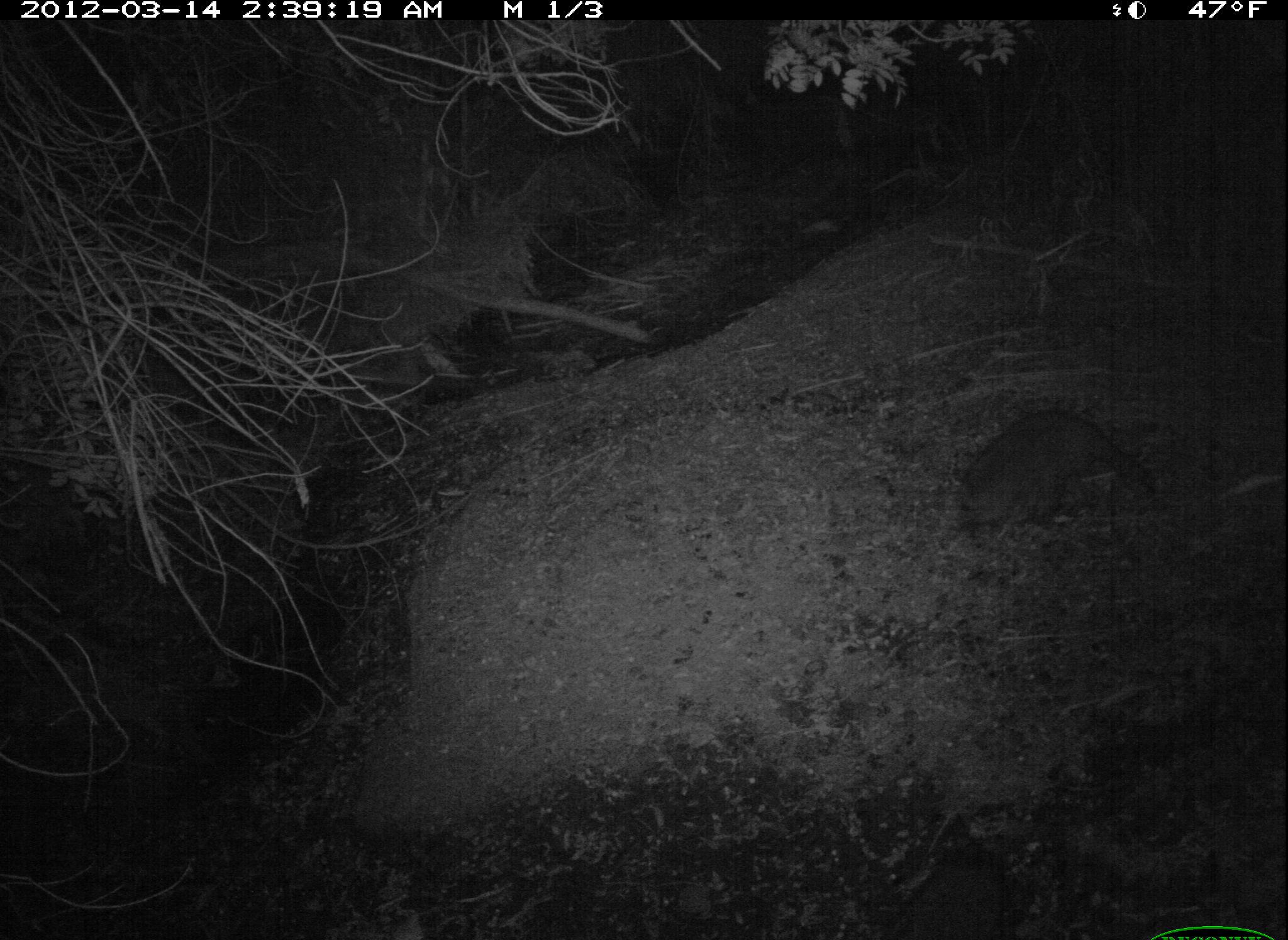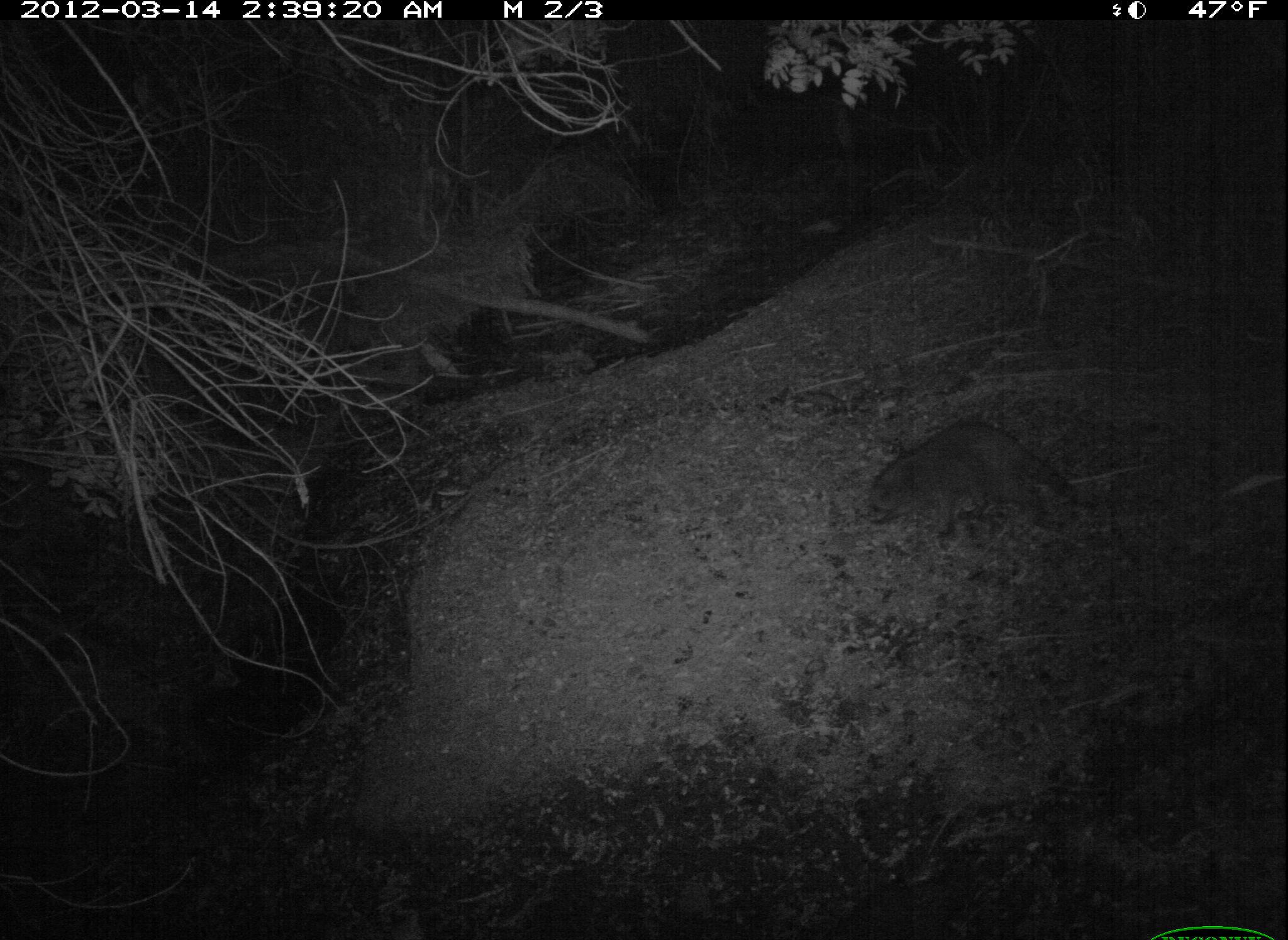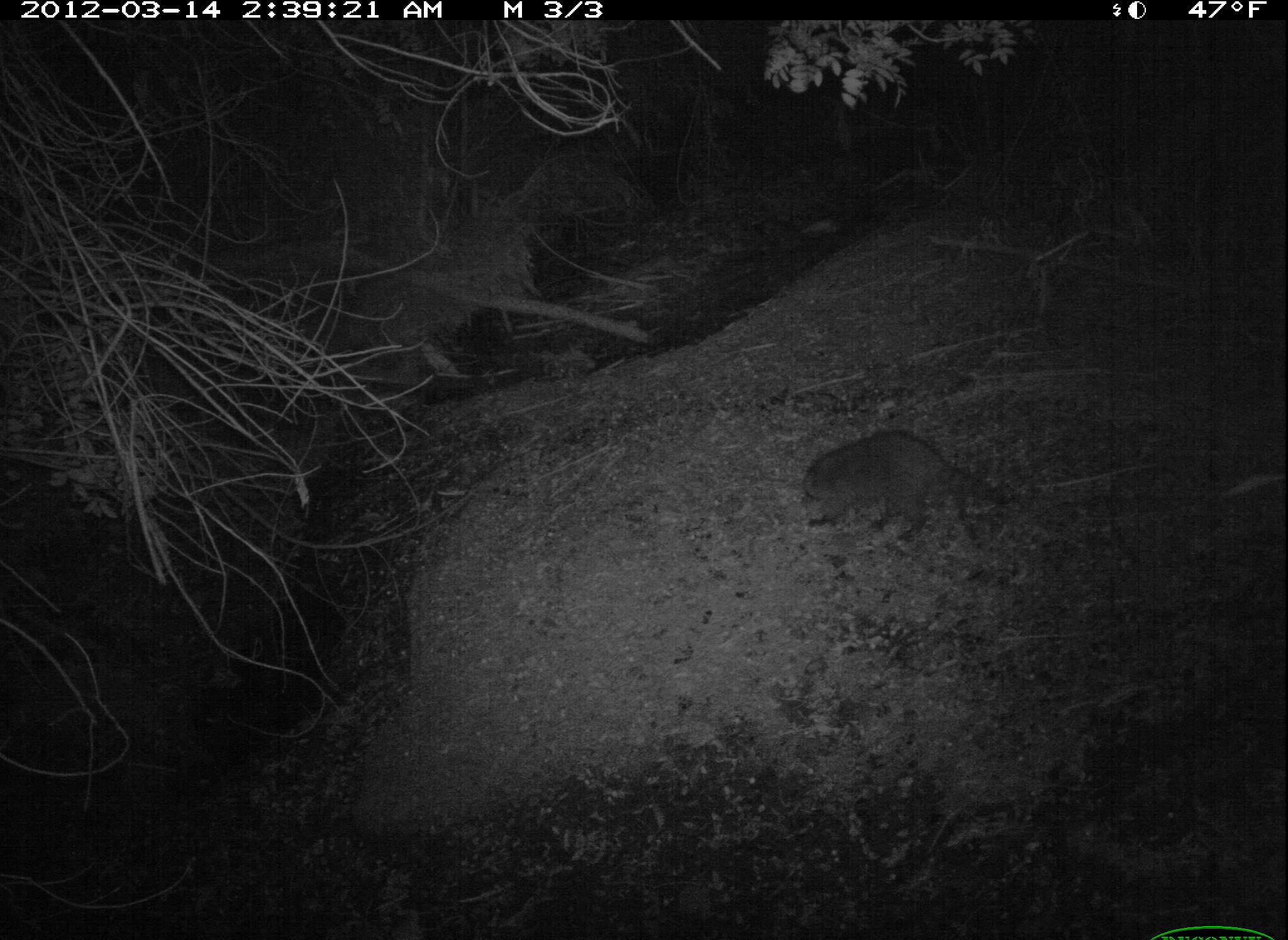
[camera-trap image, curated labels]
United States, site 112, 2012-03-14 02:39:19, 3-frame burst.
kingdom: Animalia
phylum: Chordata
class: Mammalia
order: Carnivora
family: Procyonidae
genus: Procyon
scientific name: Procyon lotor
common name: raccoon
Raccoon (Procyon lotor).